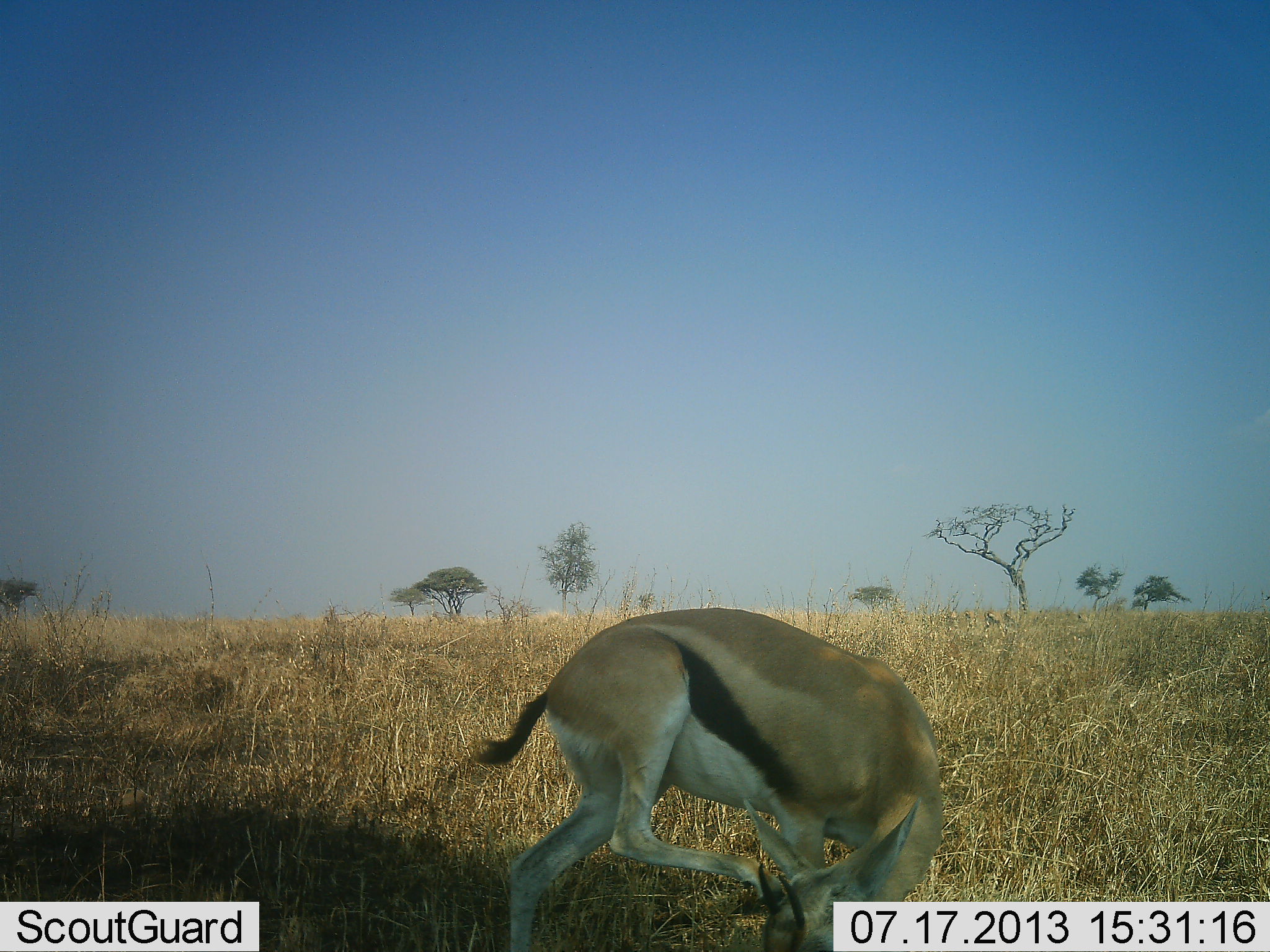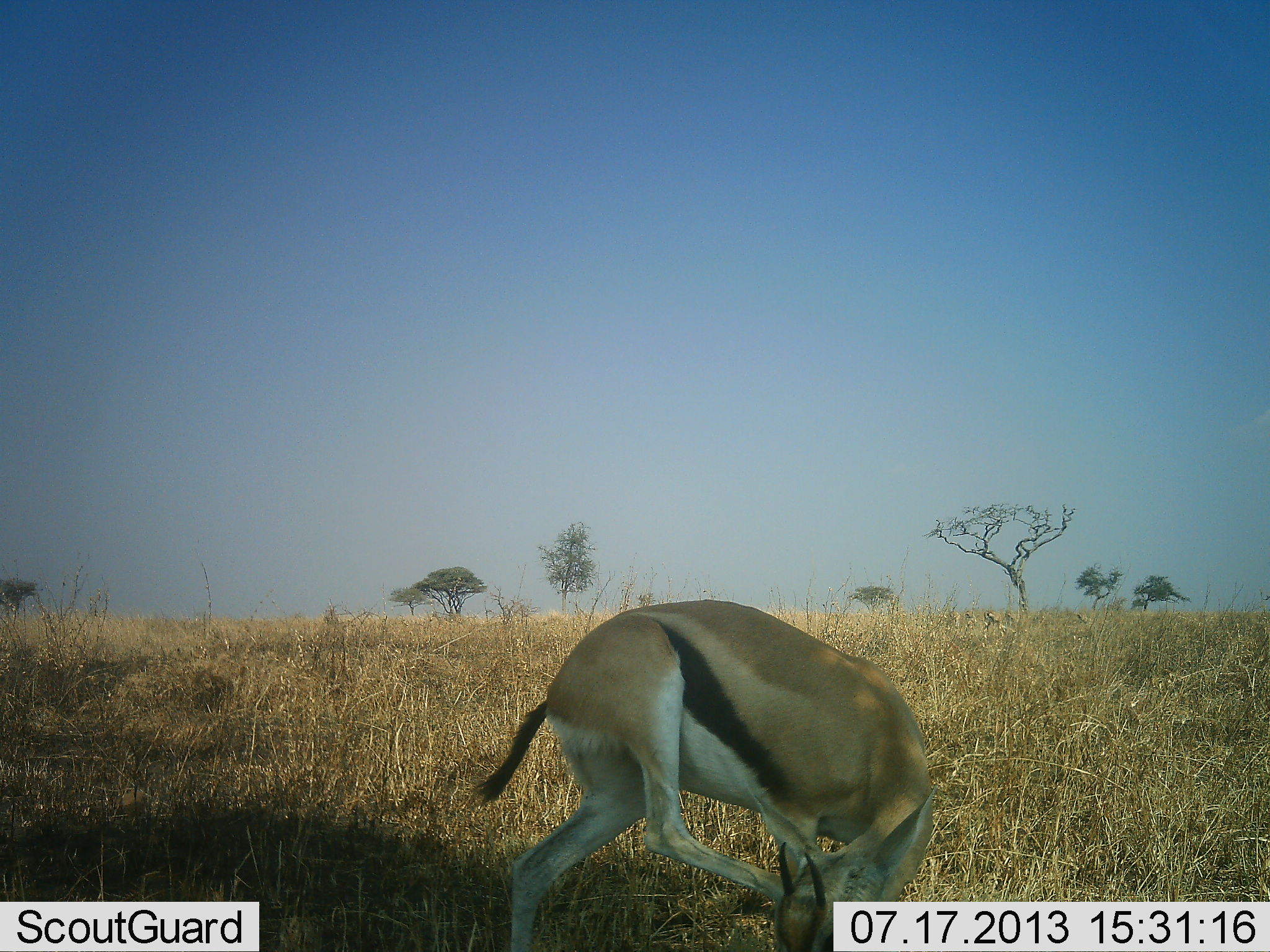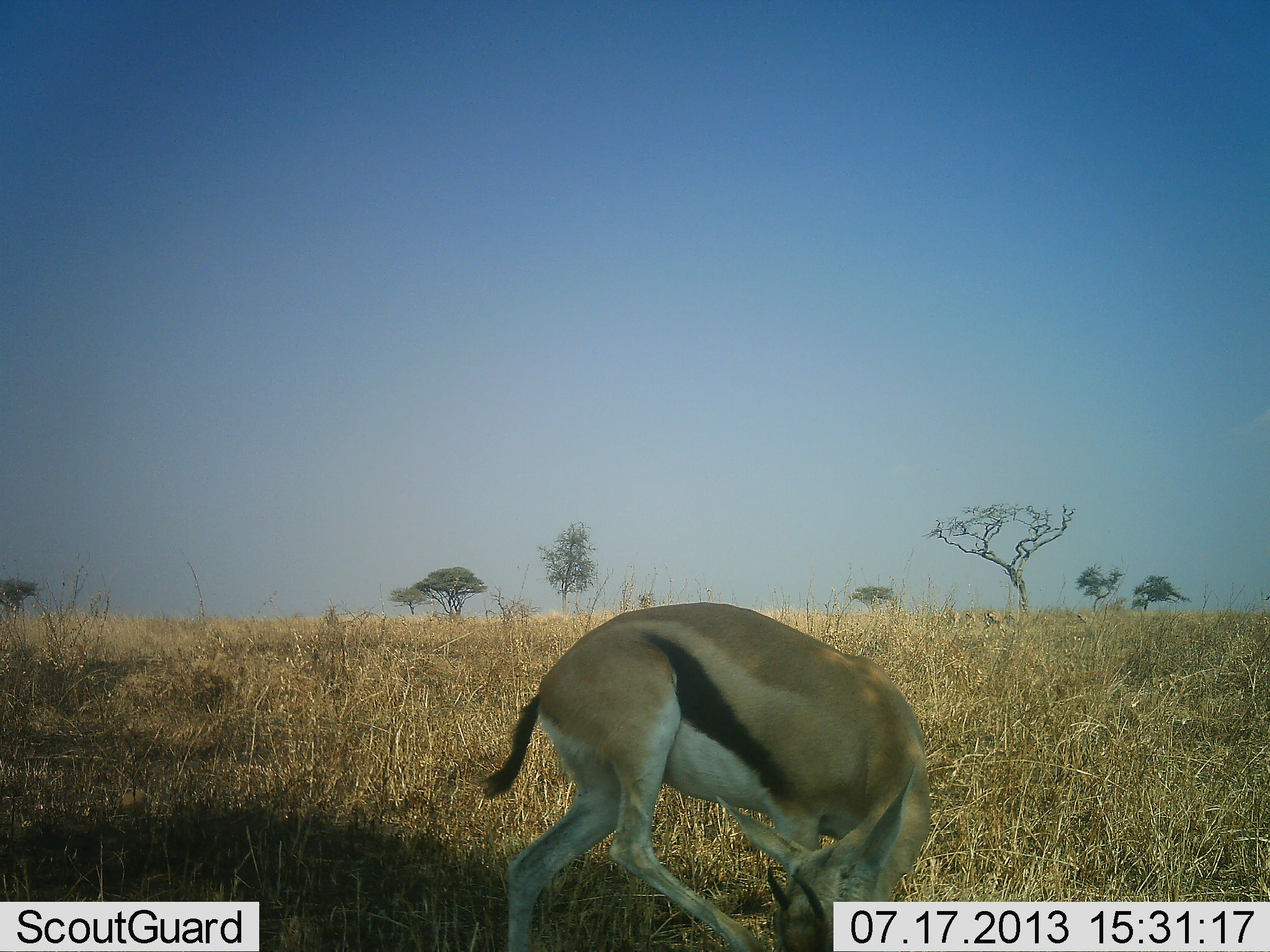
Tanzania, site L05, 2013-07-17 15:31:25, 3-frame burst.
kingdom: Animalia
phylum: Chordata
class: Mammalia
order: Artiodactyla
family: Bovidae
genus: Eudorcas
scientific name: Eudorcas thomsonii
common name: thomson's gazelle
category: gazellethomsons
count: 1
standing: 90%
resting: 0%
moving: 10%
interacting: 0%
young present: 0%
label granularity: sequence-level